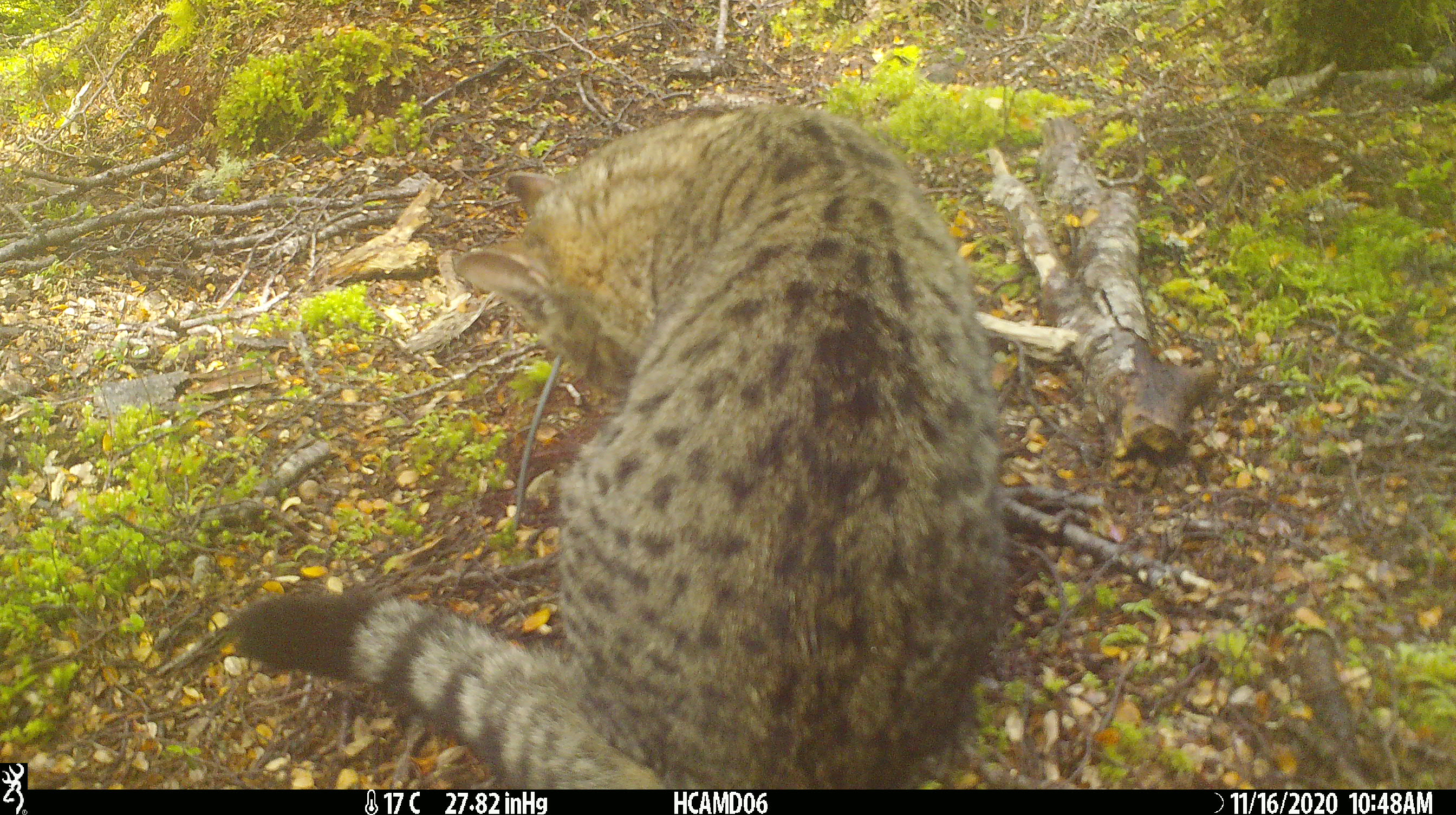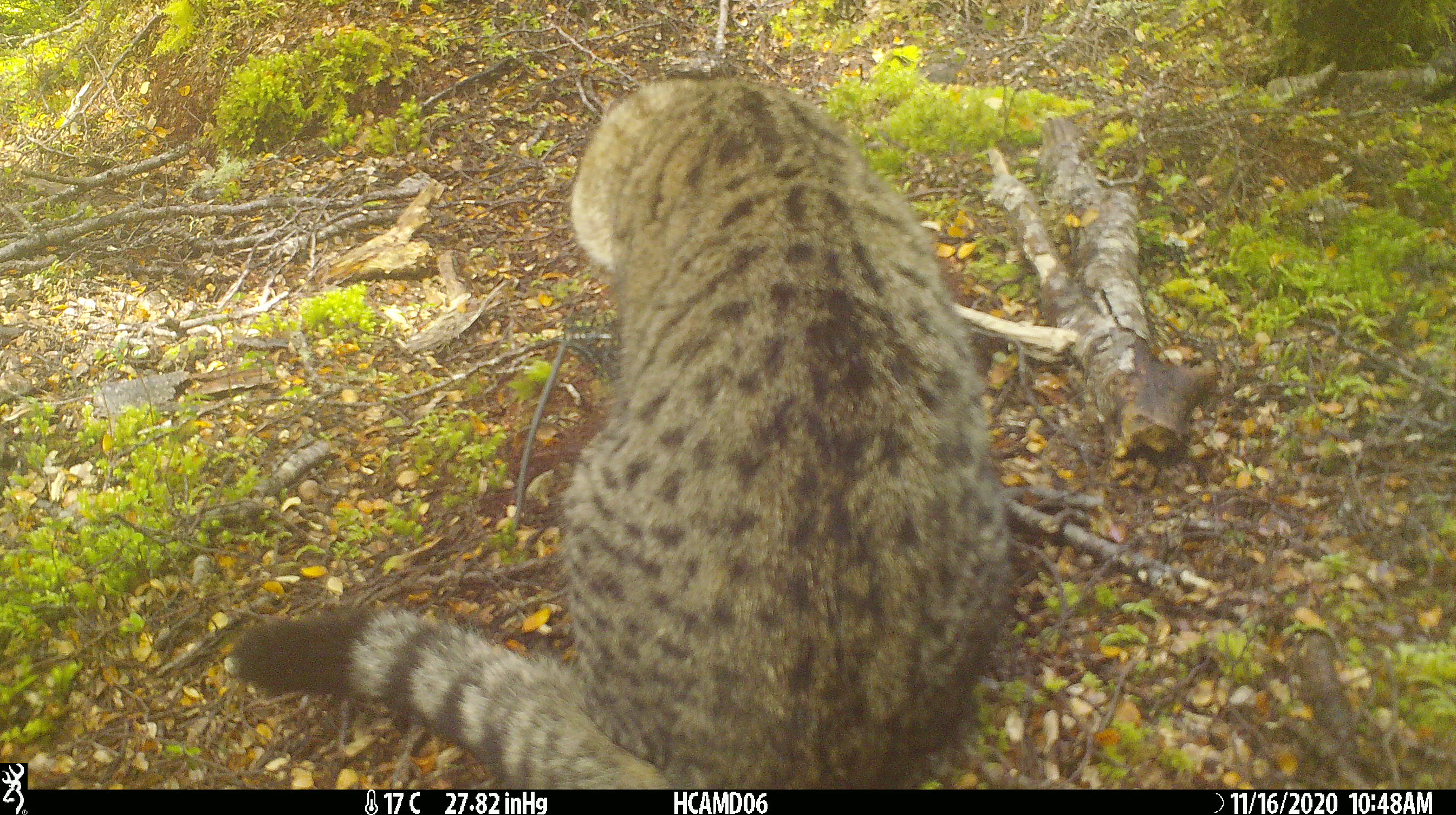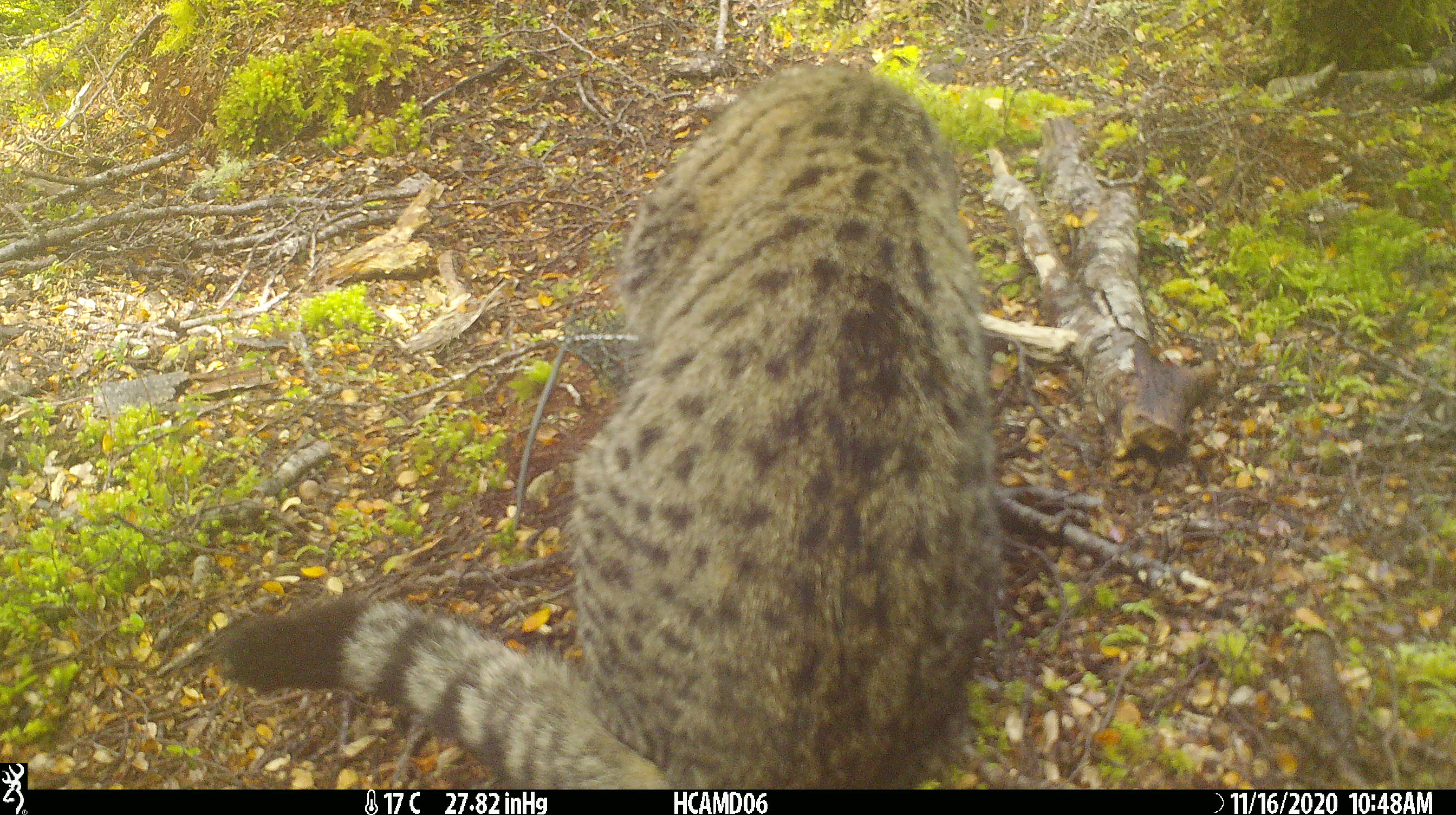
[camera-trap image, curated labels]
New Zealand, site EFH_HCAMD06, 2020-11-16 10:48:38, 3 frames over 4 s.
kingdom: Animalia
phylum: Chordata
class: Mammalia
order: Carnivora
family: Felidae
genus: Felis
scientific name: Felis catus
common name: domestic cat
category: cat